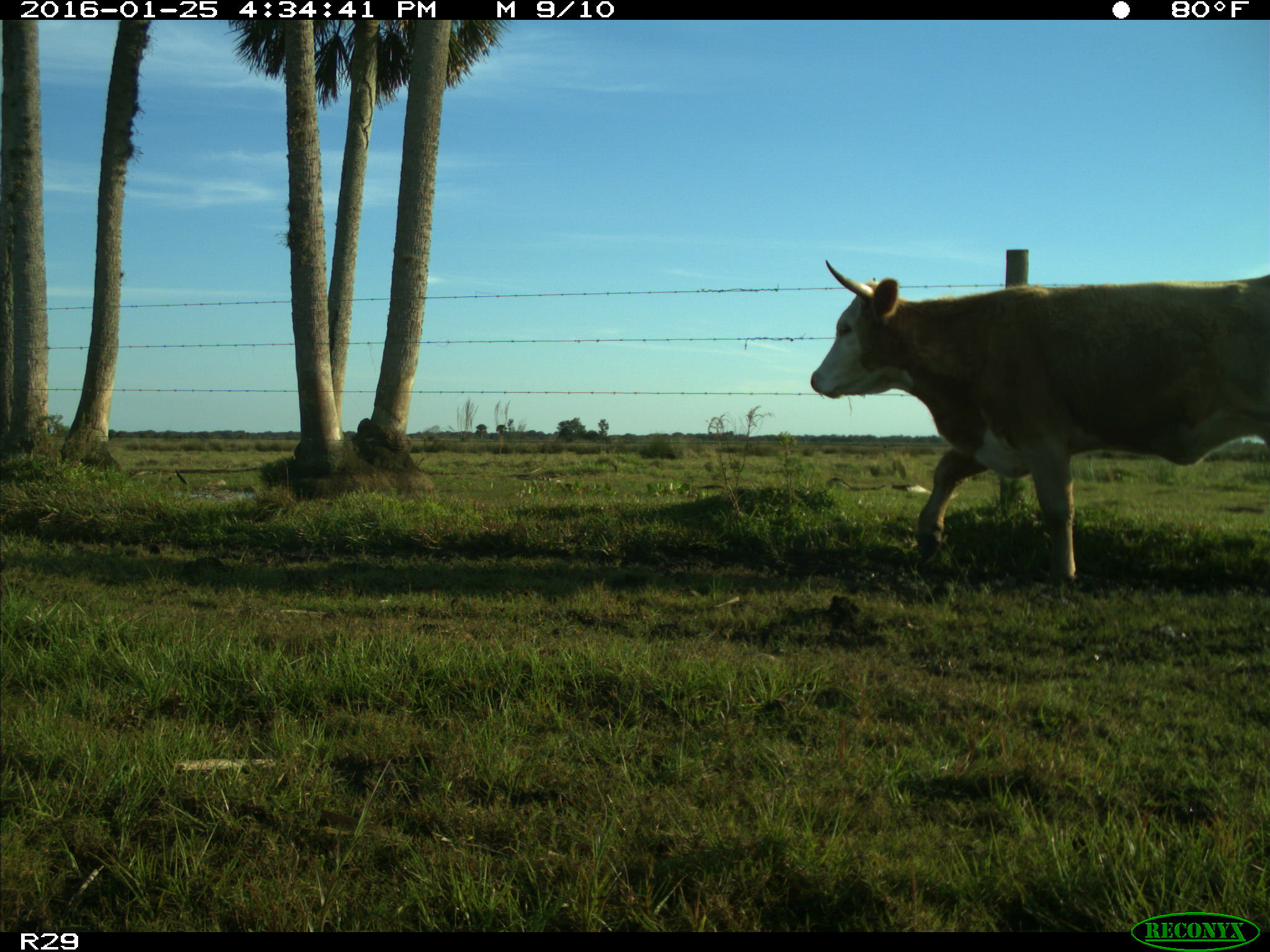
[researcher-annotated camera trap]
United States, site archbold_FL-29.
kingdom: Animalia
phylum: Chordata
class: Mammalia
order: Artiodactyla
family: Bovidae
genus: Bos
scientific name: Bos taurus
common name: domestic cow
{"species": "Bos taurus (domestic cow)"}